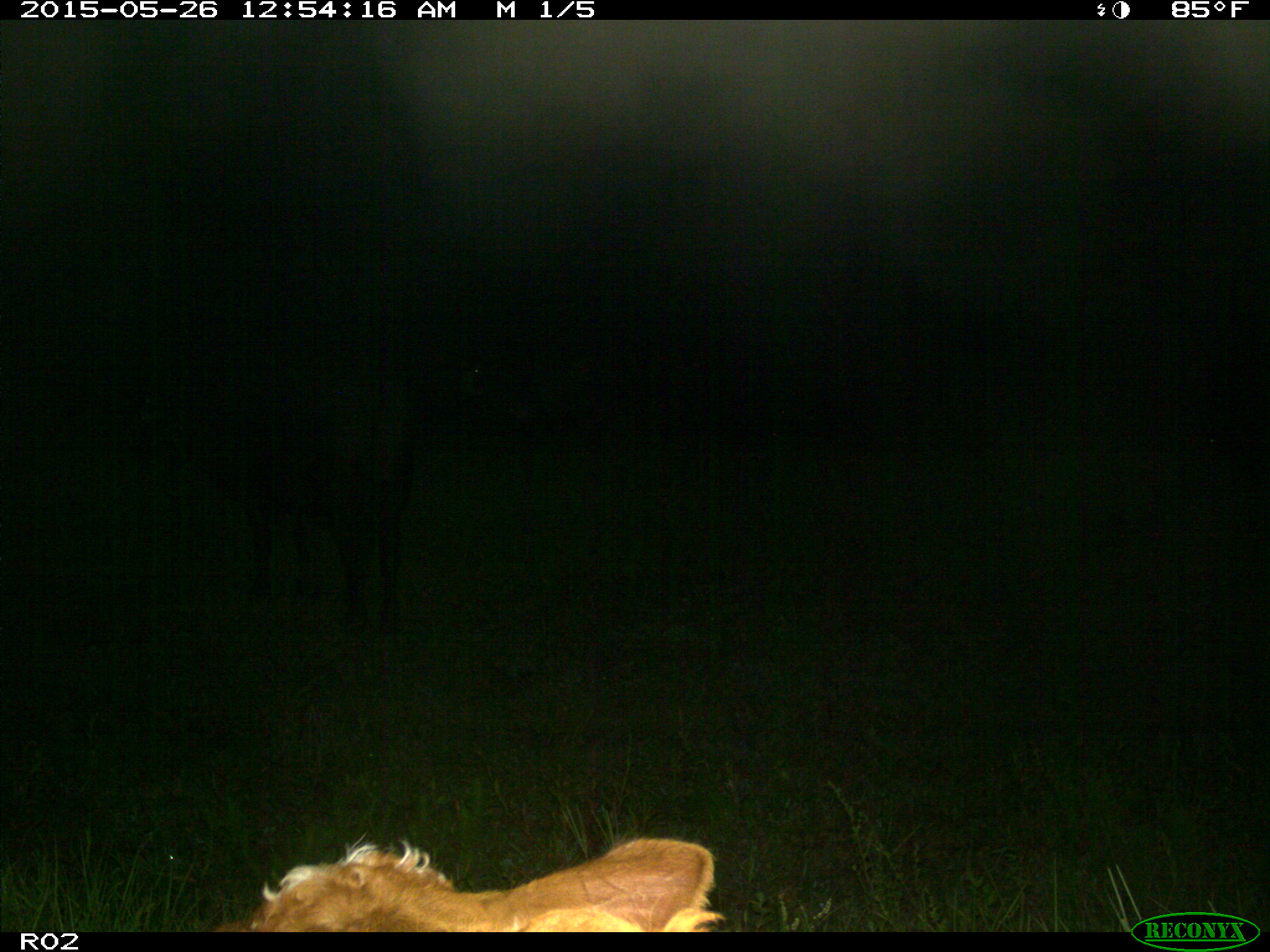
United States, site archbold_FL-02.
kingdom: Animalia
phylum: Chordata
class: Mammalia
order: Artiodactyla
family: Bovidae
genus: Bos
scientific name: Bos taurus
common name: domestic cow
Bos taurus (domestic cow).